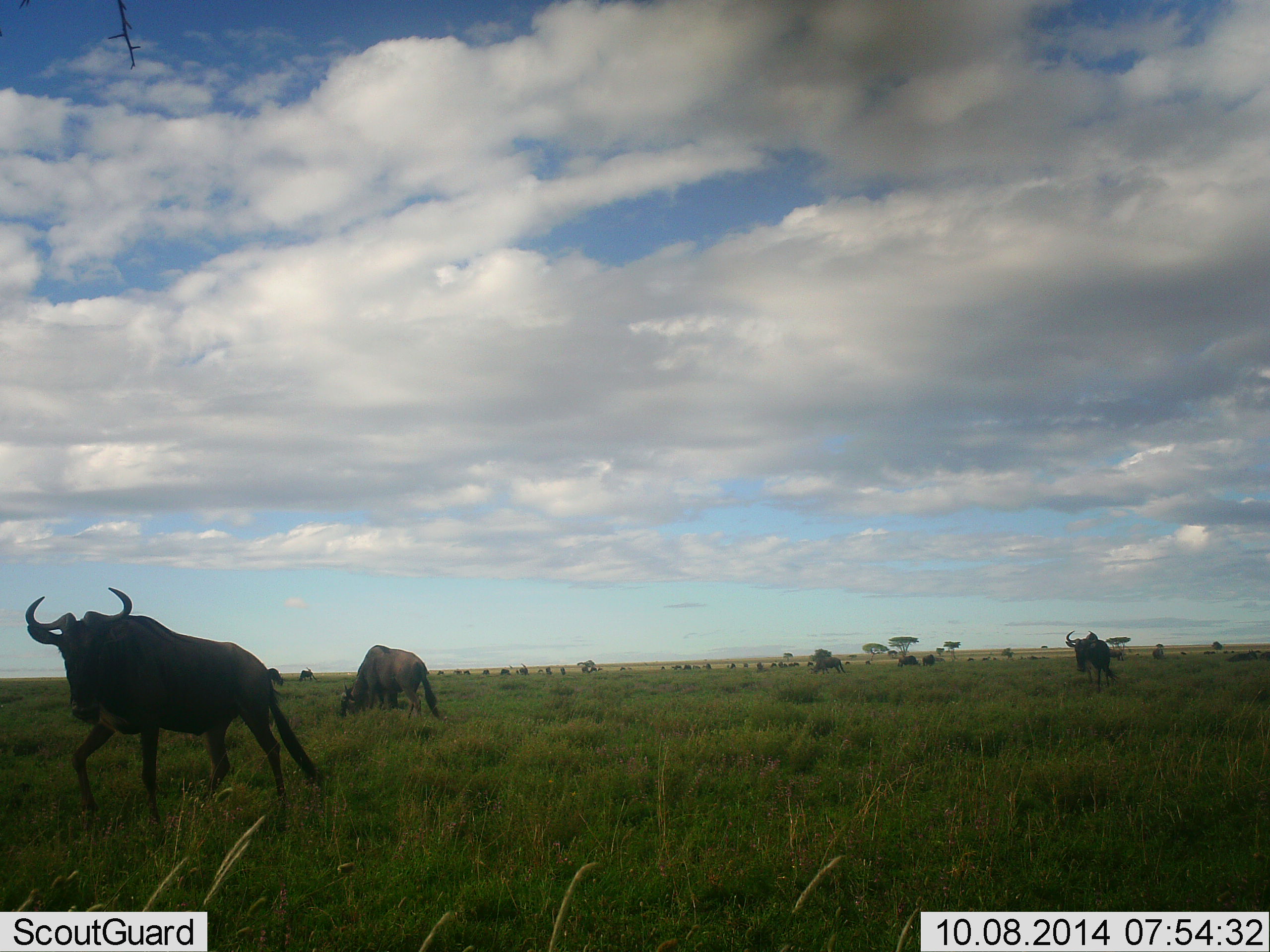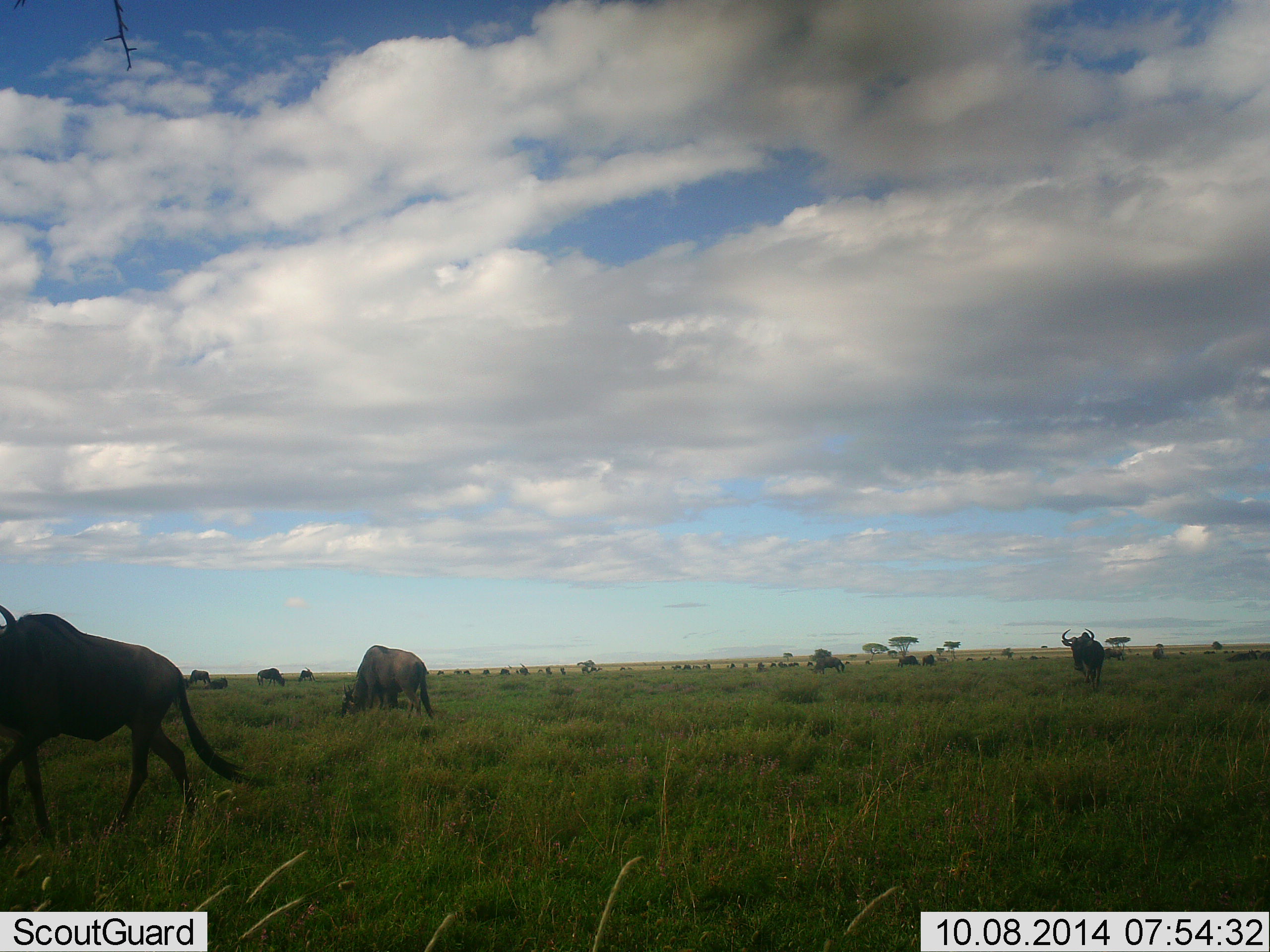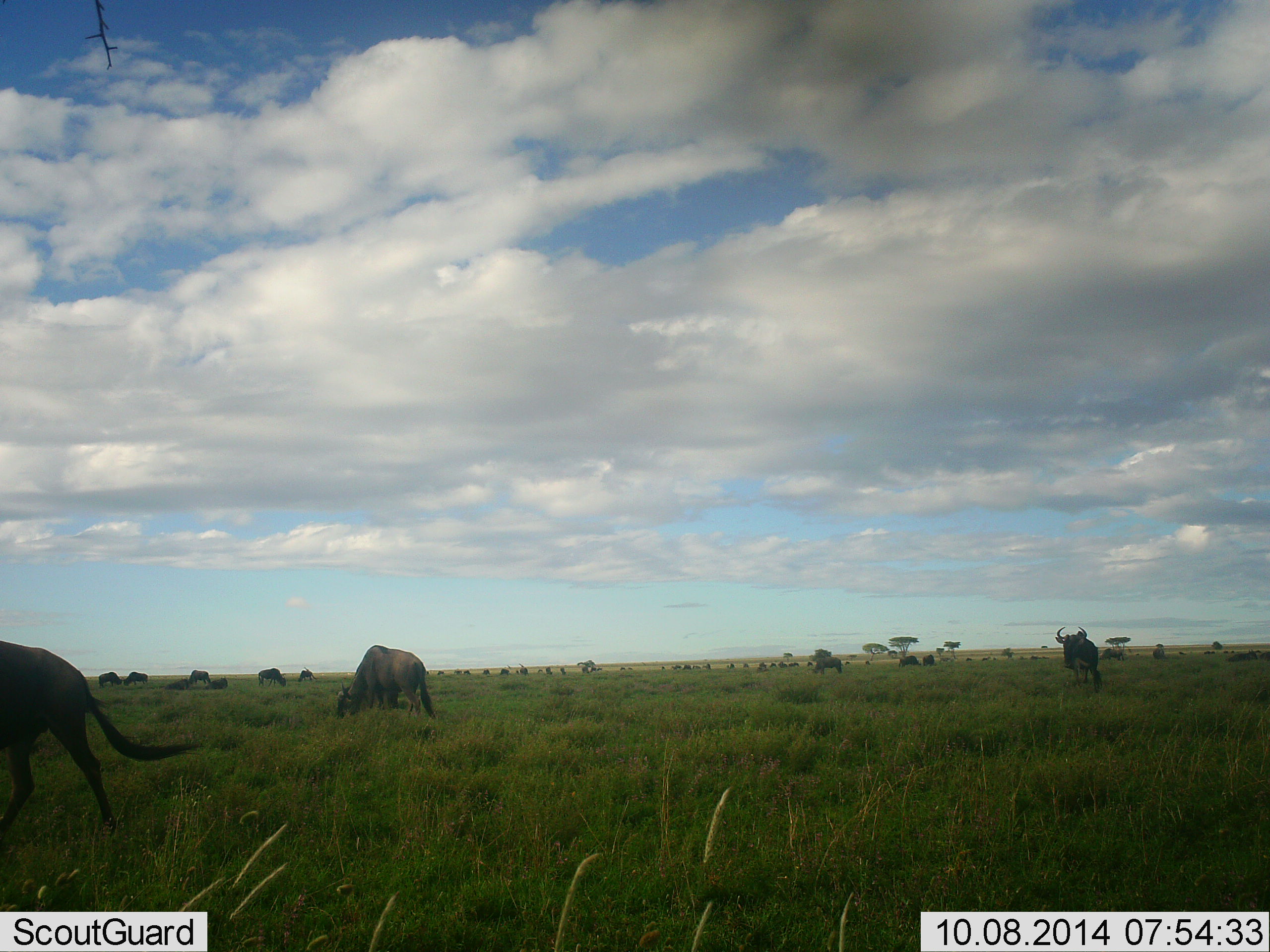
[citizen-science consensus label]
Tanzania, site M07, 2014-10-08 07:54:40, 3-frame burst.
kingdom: Animalia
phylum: Chordata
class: Mammalia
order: Artiodactyla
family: Bovidae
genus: Connochaetes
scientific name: Connochaetes taurinus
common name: blue wildebeest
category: wildebeest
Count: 11-50.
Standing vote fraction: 40%.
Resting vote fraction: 0%.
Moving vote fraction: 80%.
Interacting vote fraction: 10%.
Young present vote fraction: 10%.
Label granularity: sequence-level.